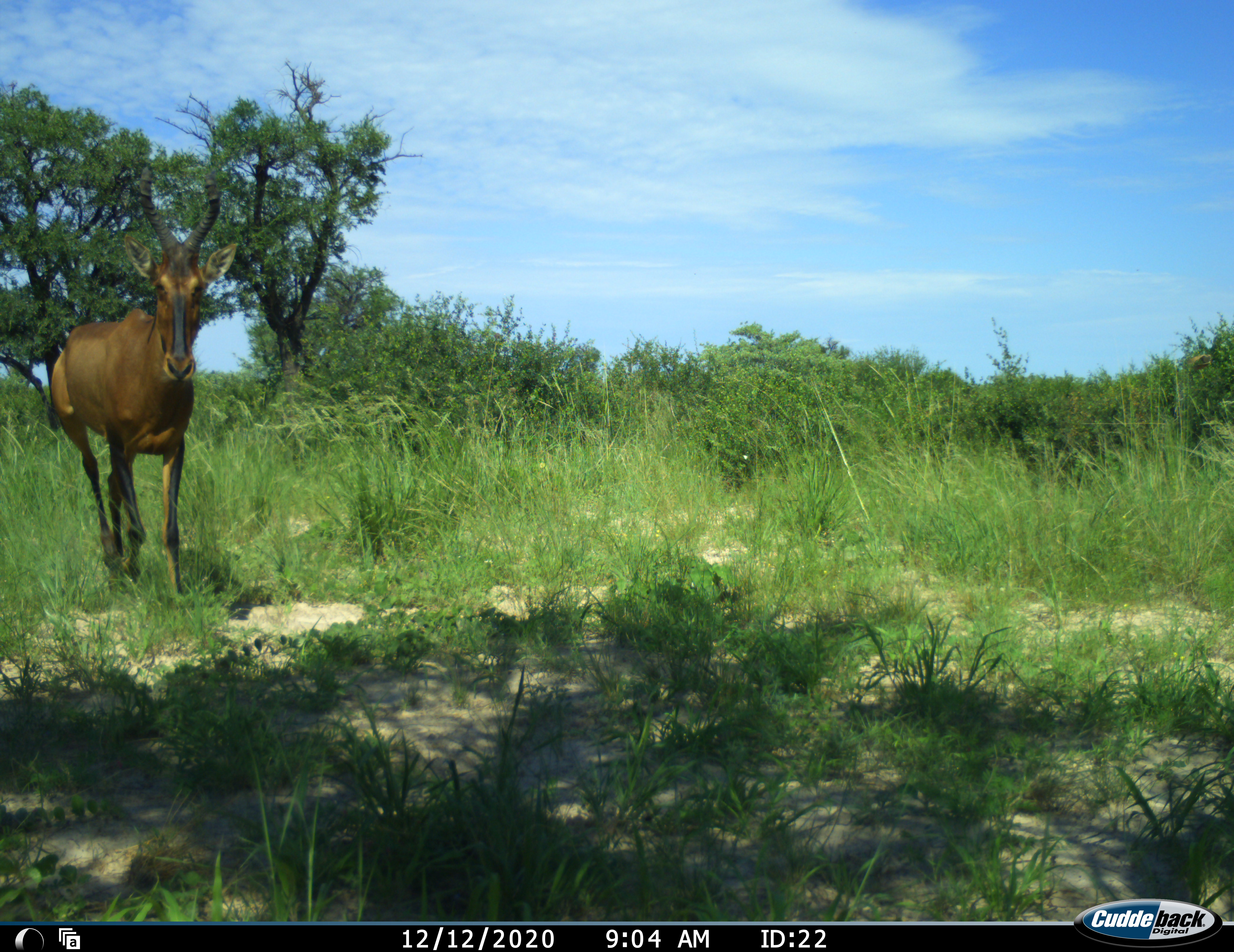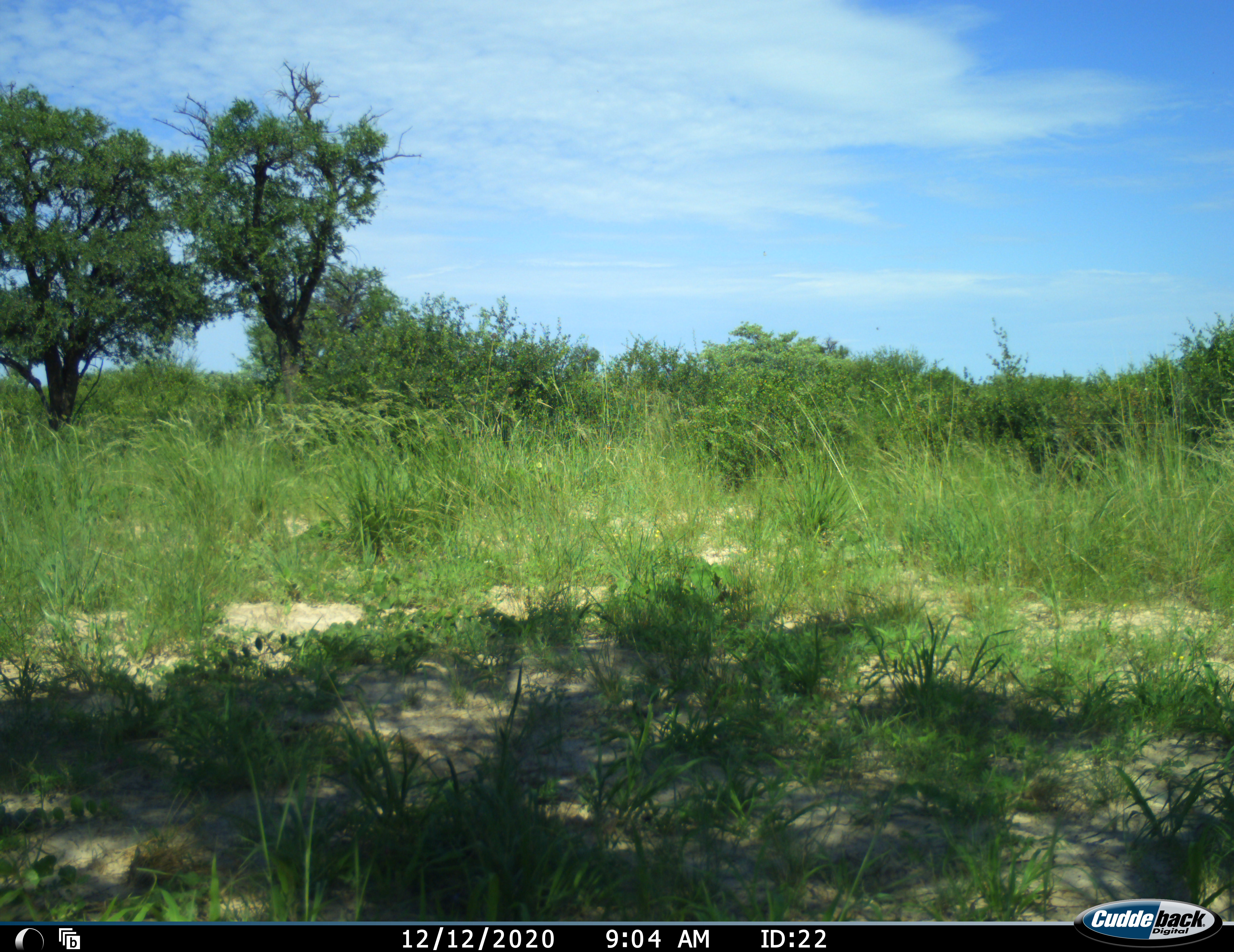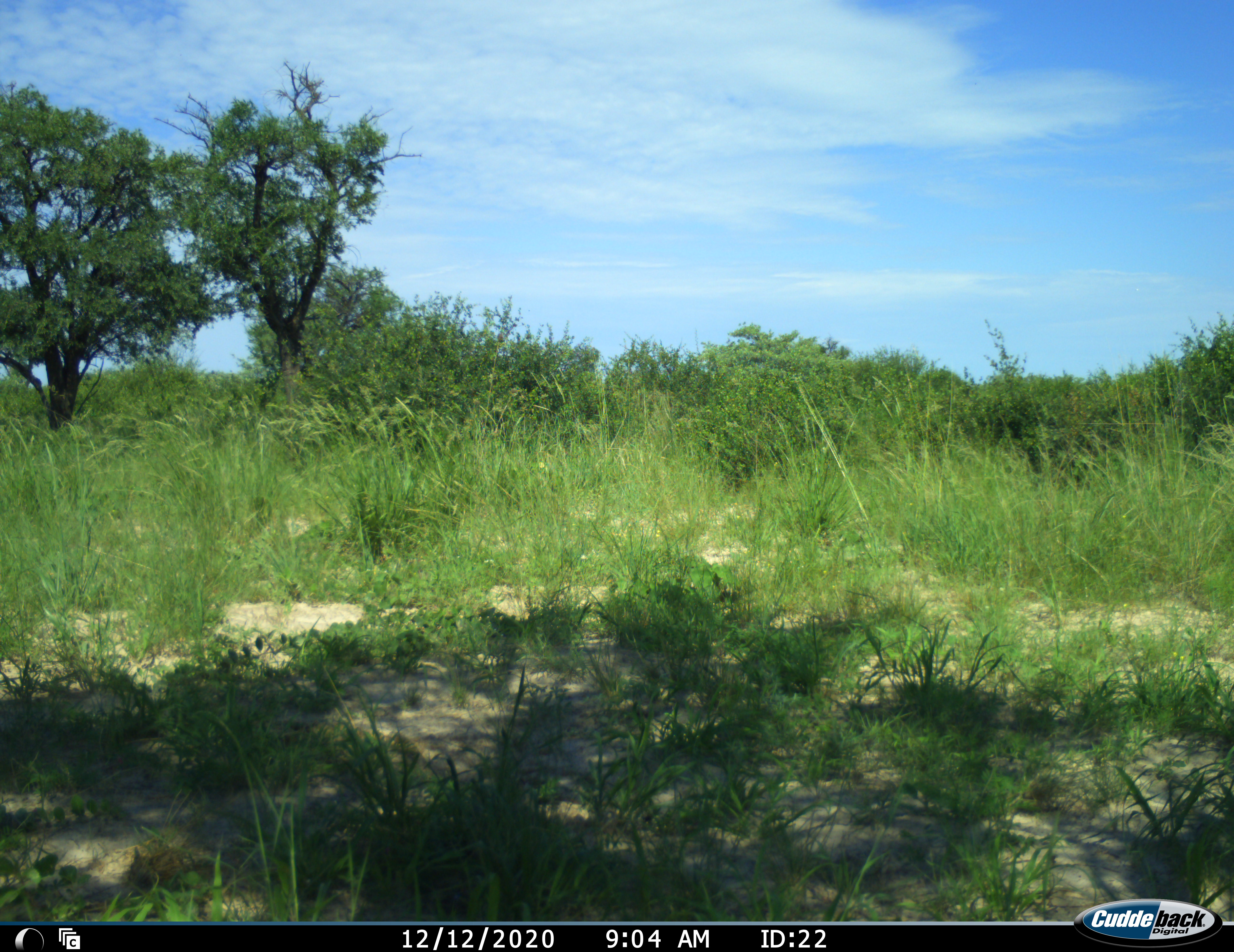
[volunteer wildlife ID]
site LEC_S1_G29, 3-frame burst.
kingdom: Animalia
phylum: Chordata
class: Mammalia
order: Artiodactyla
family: Bovidae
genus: Alcelaphus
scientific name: Alcelaphus buselaphus caama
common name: red hartebeest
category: hartebeestred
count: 1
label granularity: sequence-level